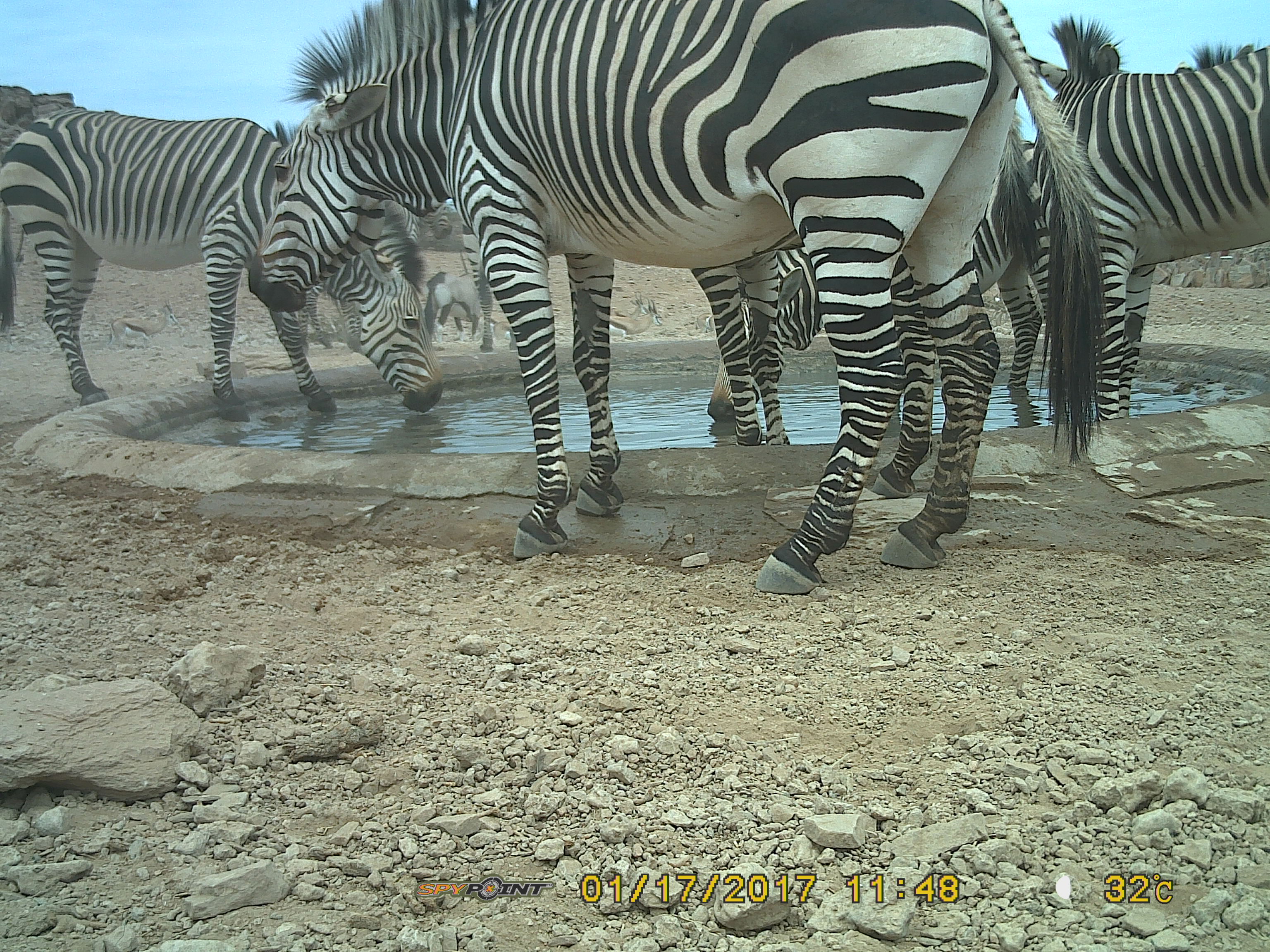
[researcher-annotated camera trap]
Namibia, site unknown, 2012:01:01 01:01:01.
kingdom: Animalia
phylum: Chordata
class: Mammalia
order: Perissodactyla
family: Equidae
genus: Equus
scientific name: Equus zebra hartmannae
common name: hartmann's mountain zebra